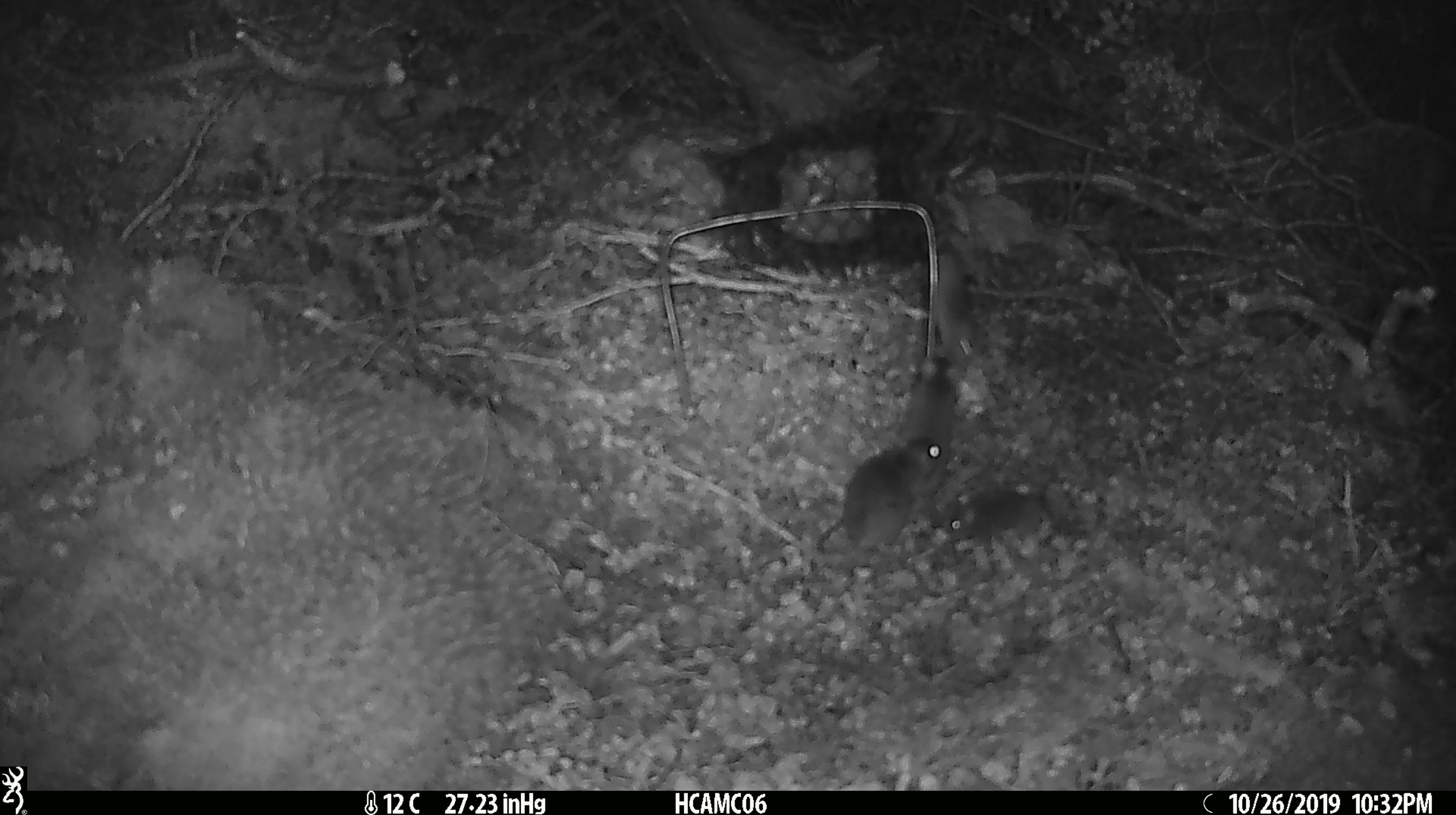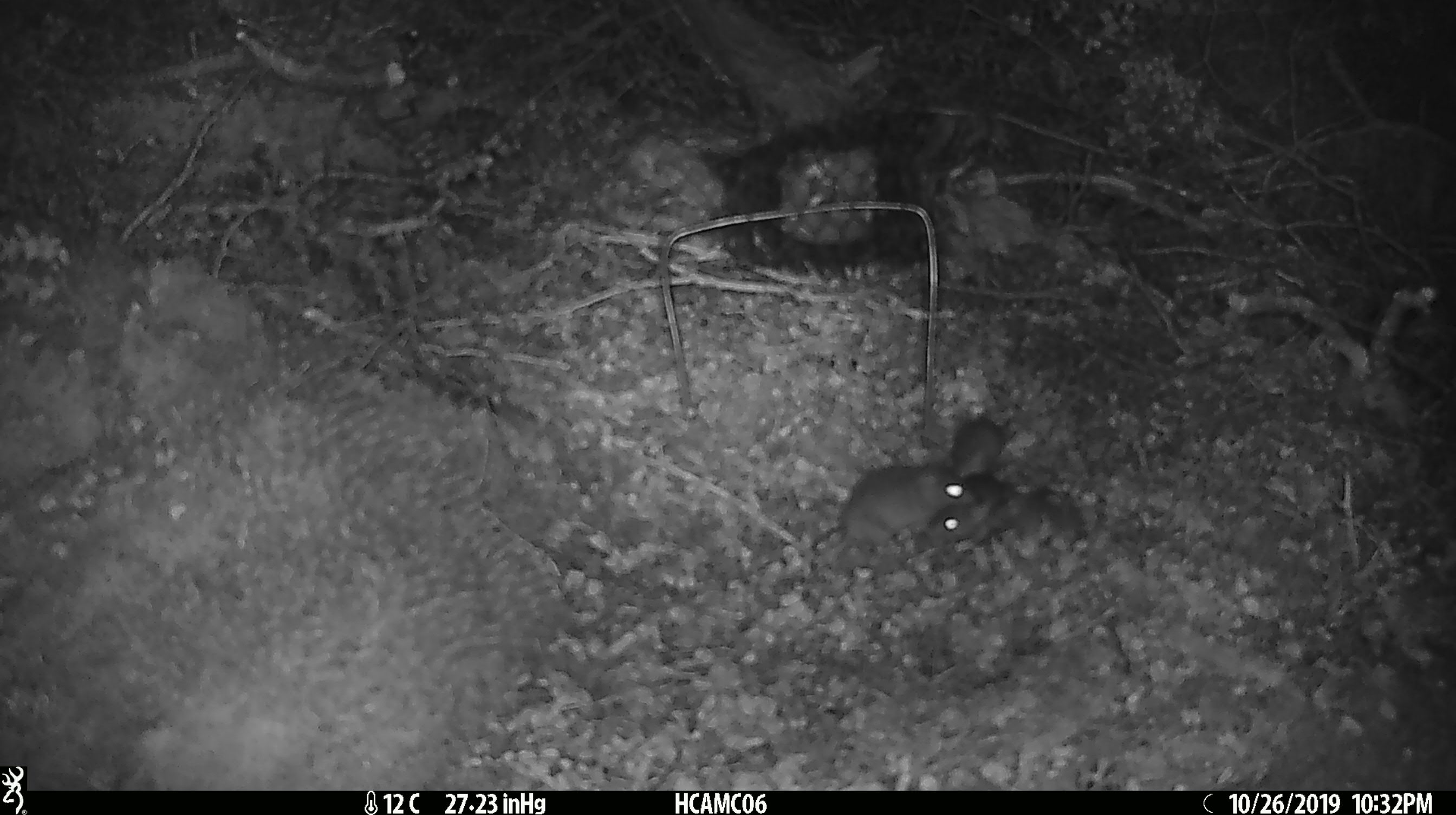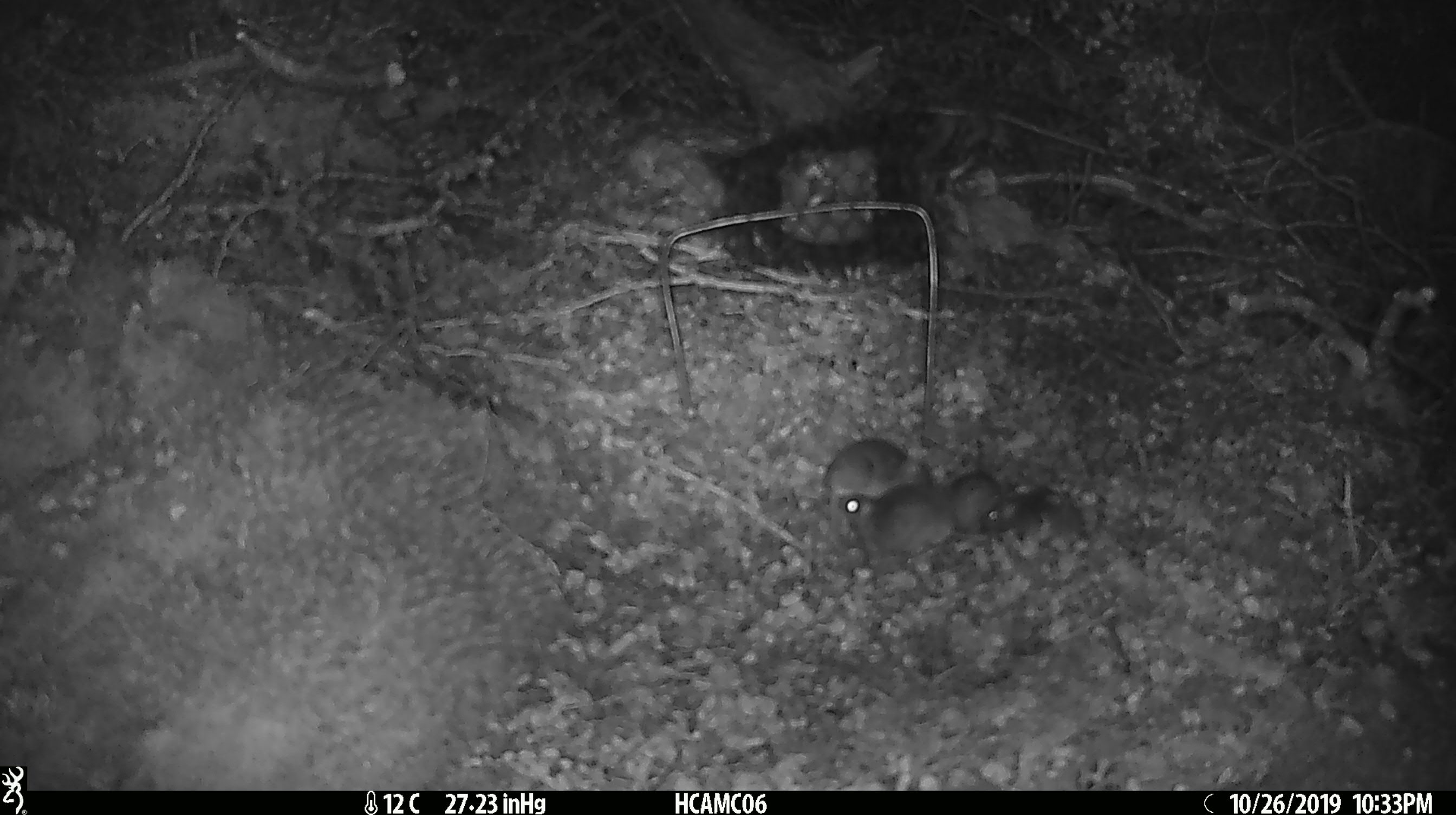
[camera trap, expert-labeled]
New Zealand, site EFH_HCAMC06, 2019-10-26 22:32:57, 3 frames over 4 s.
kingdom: Animalia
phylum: Chordata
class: Mammalia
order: Rodentia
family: Muridae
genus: Mus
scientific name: Mus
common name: mouse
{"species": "mouse (Mus)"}